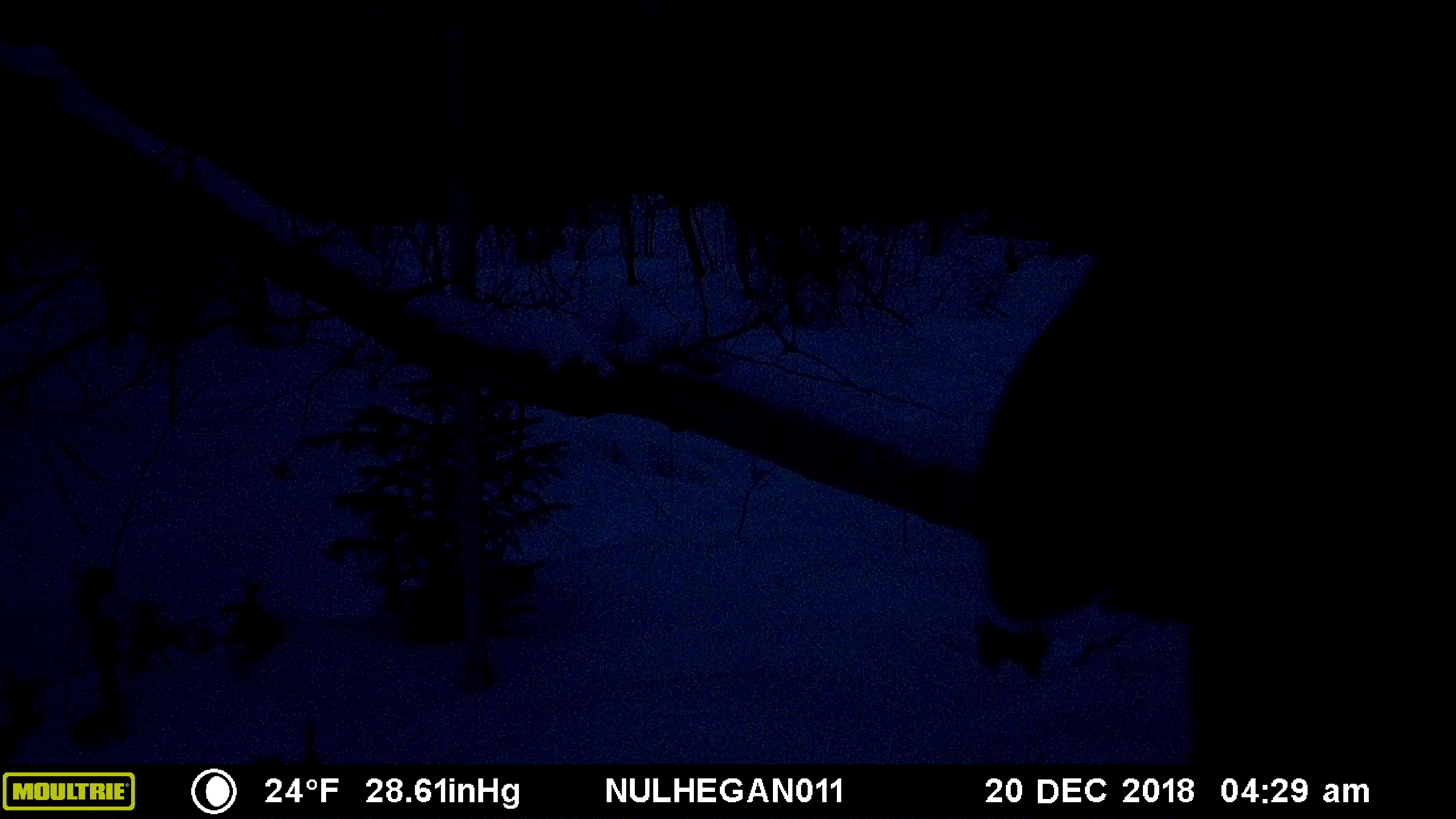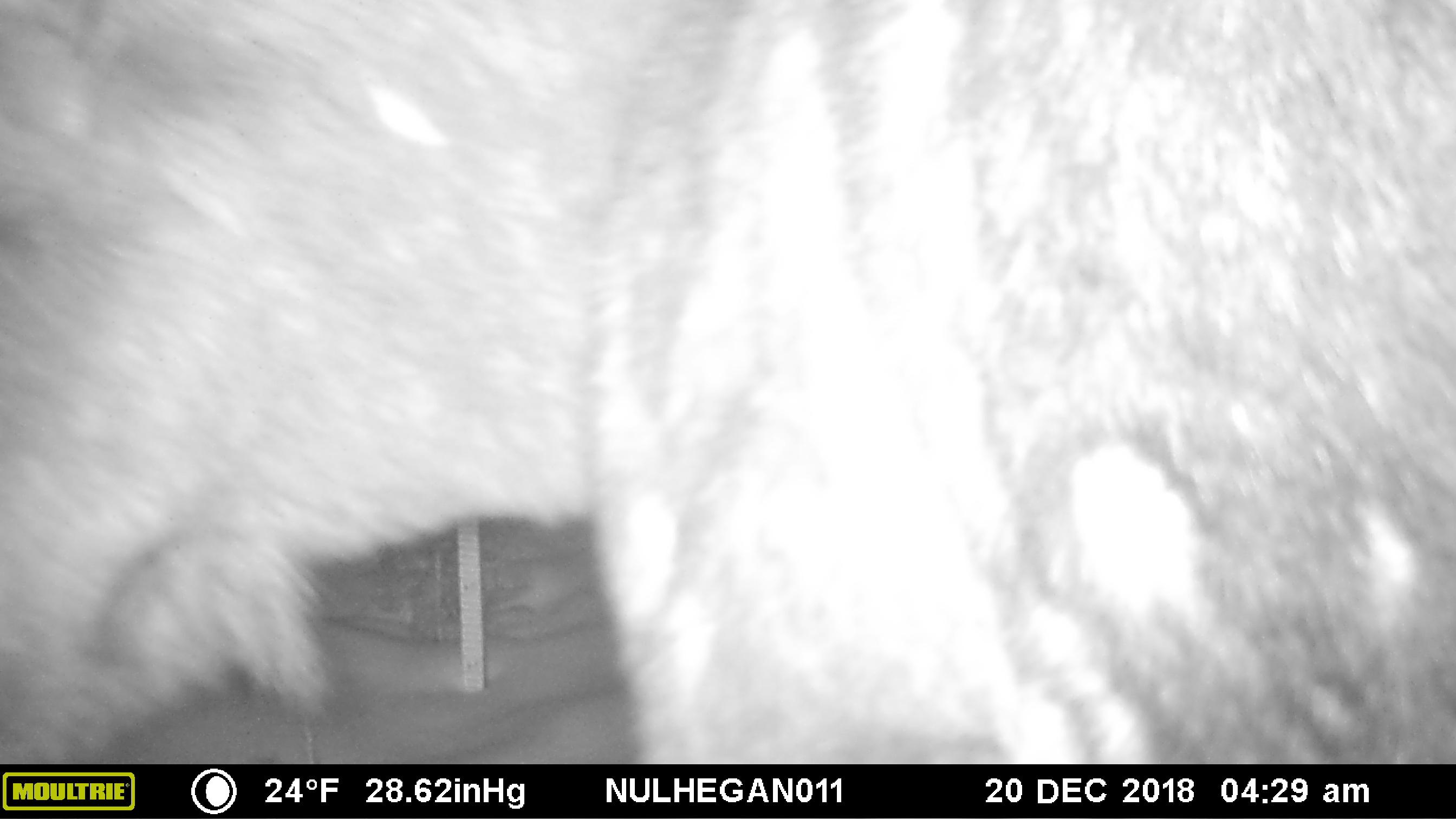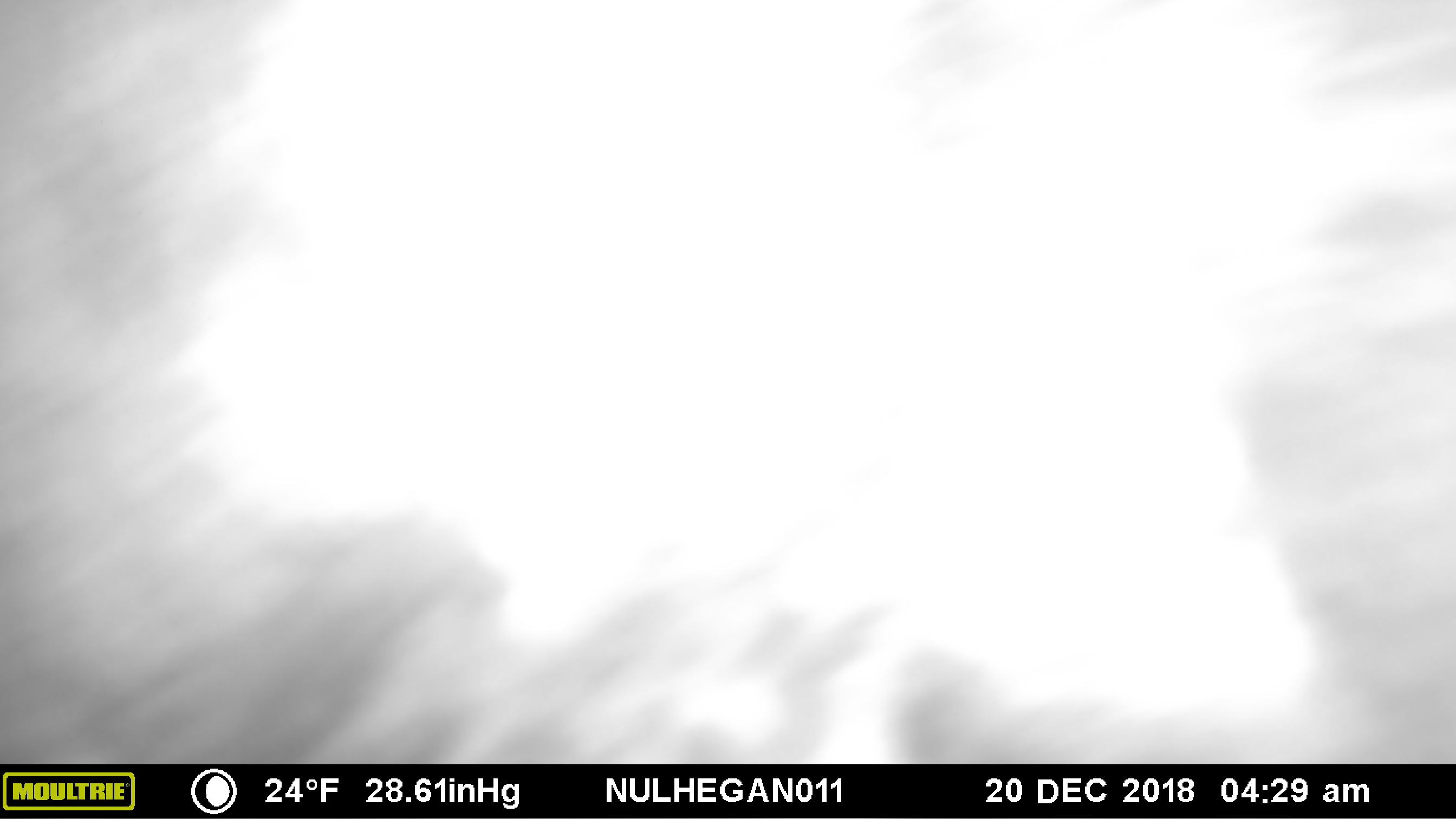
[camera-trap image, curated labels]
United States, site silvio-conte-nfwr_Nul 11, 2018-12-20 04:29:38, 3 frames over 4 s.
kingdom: Animalia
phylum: Chordata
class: Mammalia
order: Artiodactyla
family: Cervidae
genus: Alces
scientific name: Alces alces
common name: moose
Moose (Alces alces).